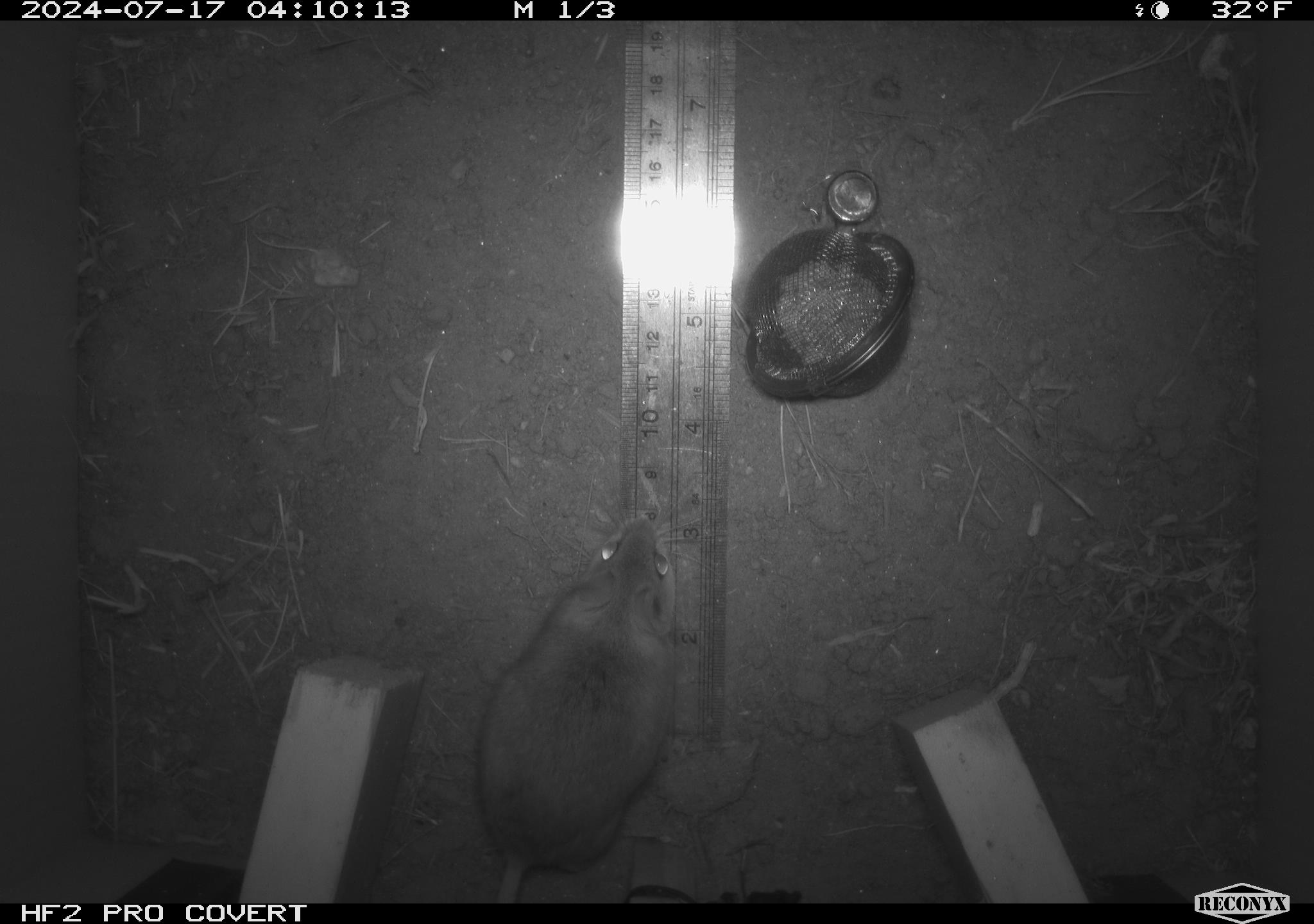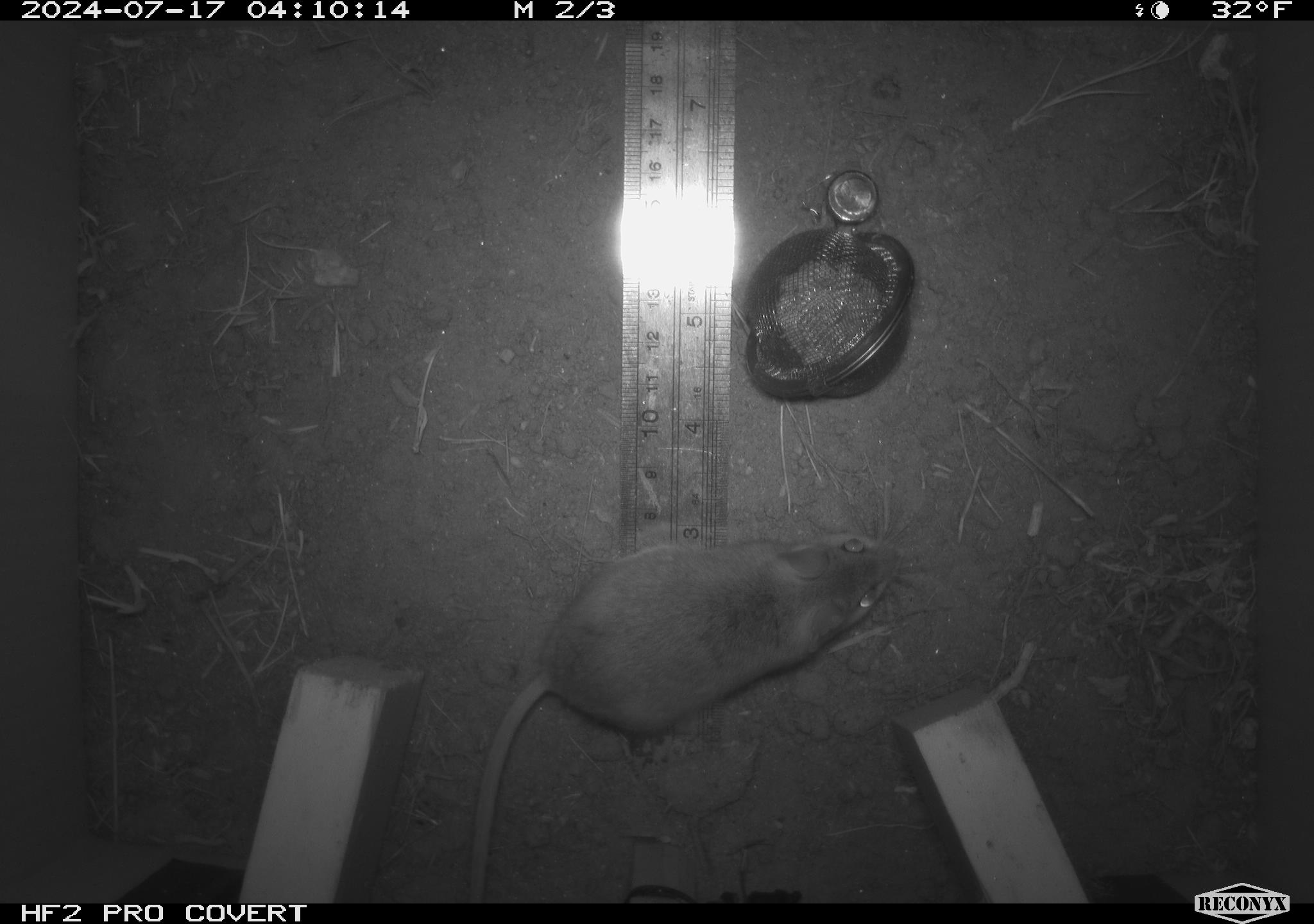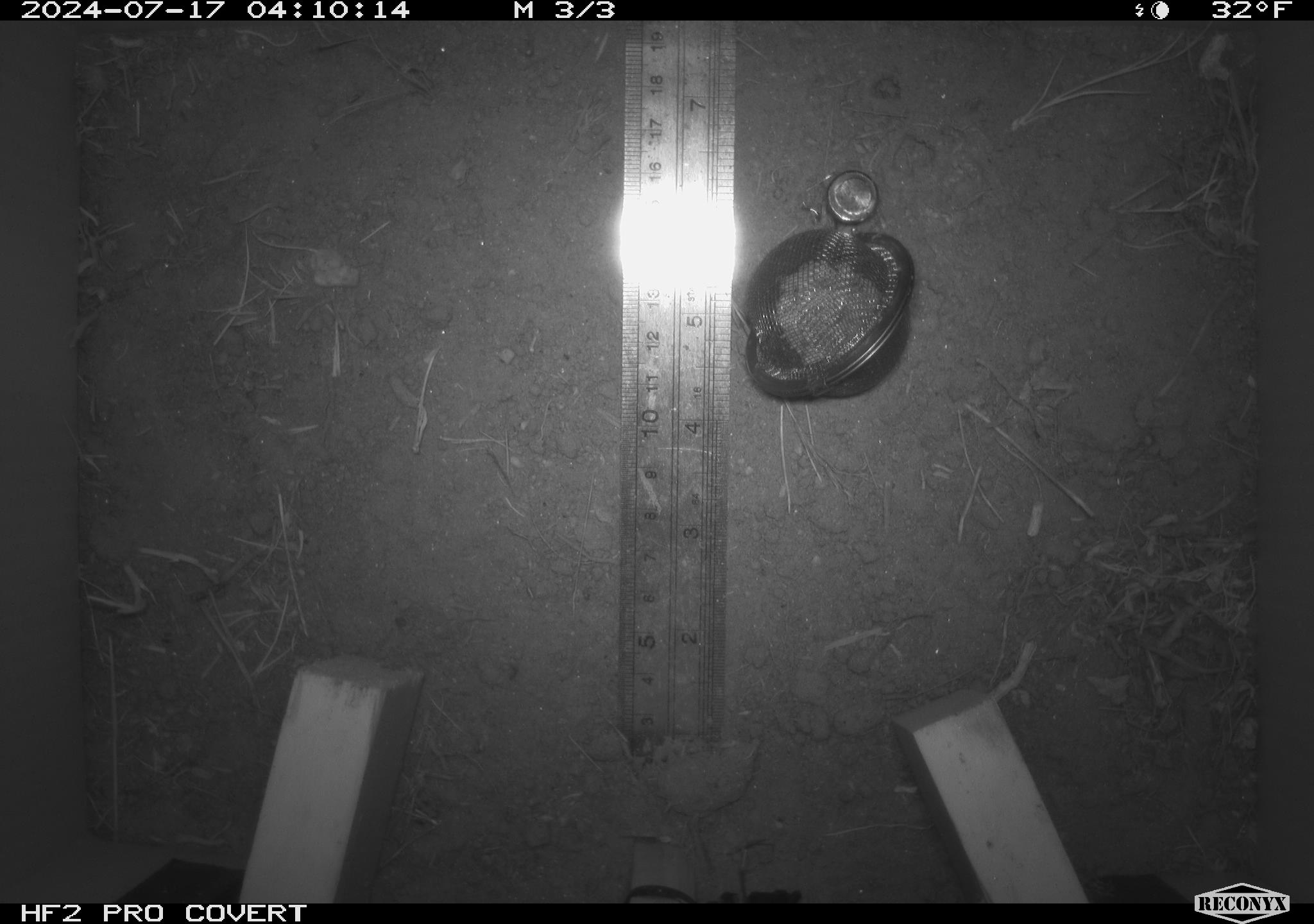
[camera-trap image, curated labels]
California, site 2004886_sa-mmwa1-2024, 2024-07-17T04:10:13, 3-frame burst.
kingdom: Animalia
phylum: Chordata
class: Mammalia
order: Rodentia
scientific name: Rodentia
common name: mouse species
Mouse species (Rodentia).